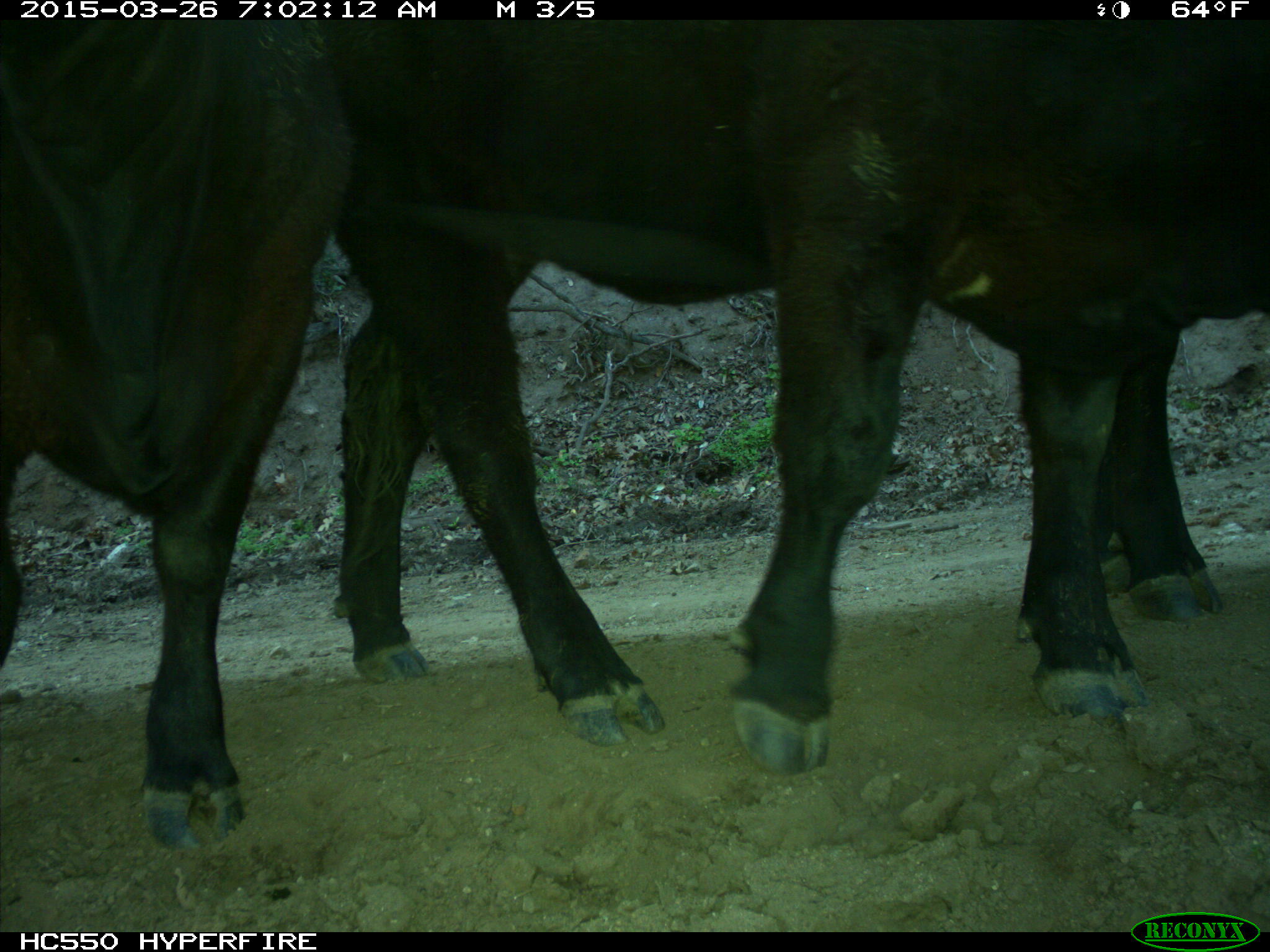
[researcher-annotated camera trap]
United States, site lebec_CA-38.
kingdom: Animalia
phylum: Chordata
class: Mammalia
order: Artiodactyla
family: Bovidae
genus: Bos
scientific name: Bos taurus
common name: domestic cow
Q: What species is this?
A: Bos taurus (domestic cow).